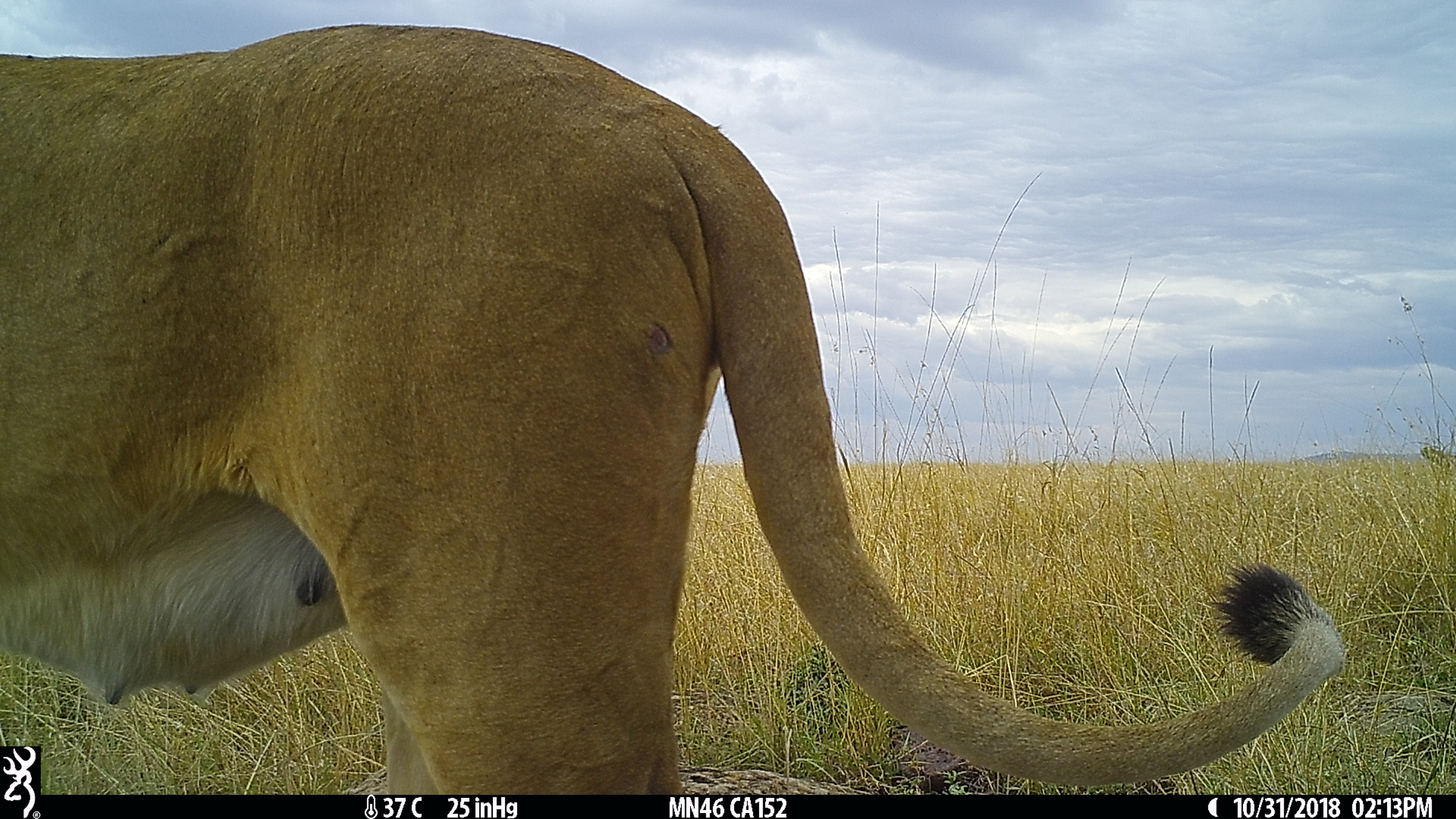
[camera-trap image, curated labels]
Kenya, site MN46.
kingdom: Animalia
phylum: Chordata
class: Mammalia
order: Carnivora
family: Felidae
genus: Panthera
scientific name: Panthera leo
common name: lion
Lion (Panthera leo).